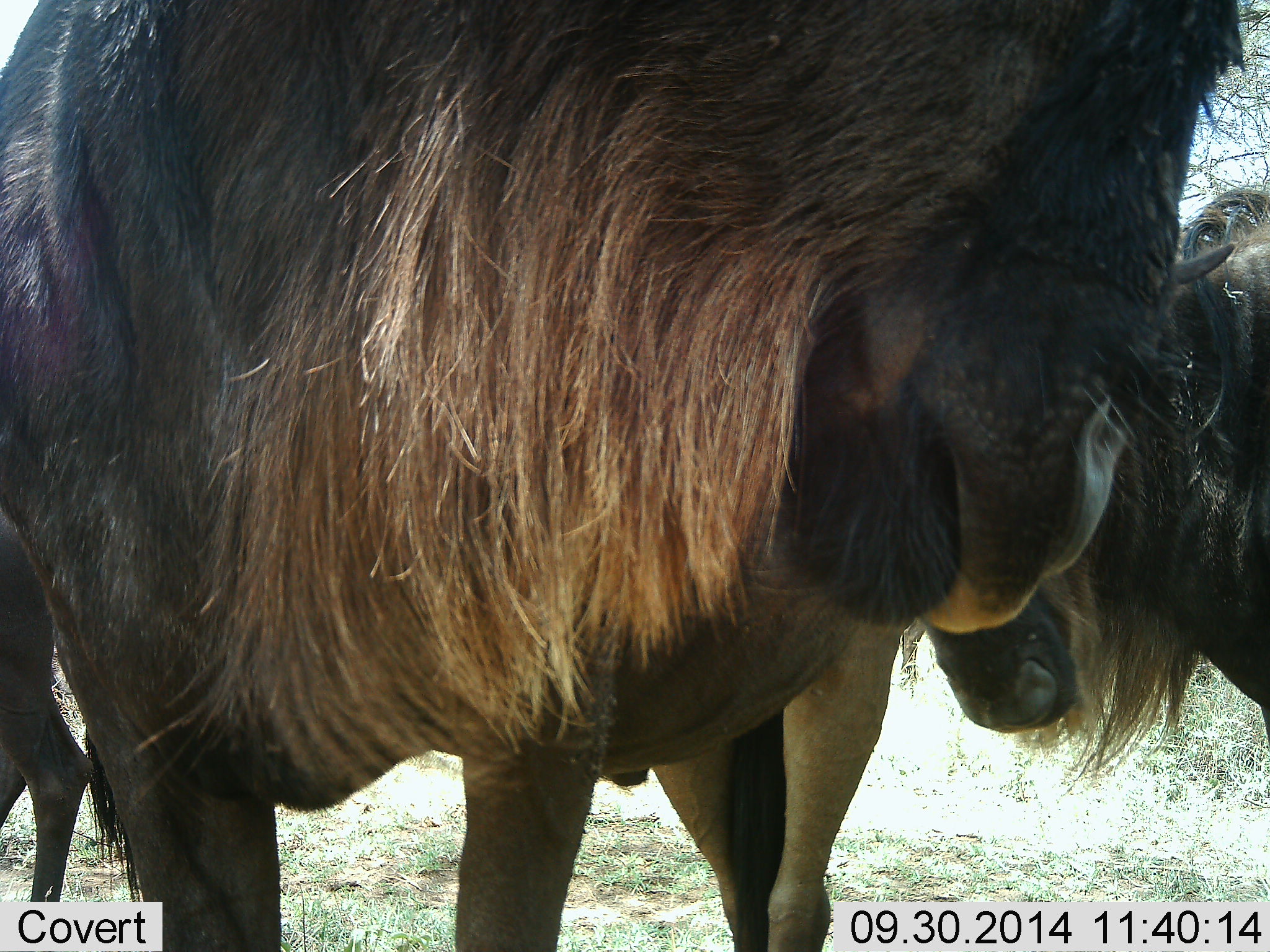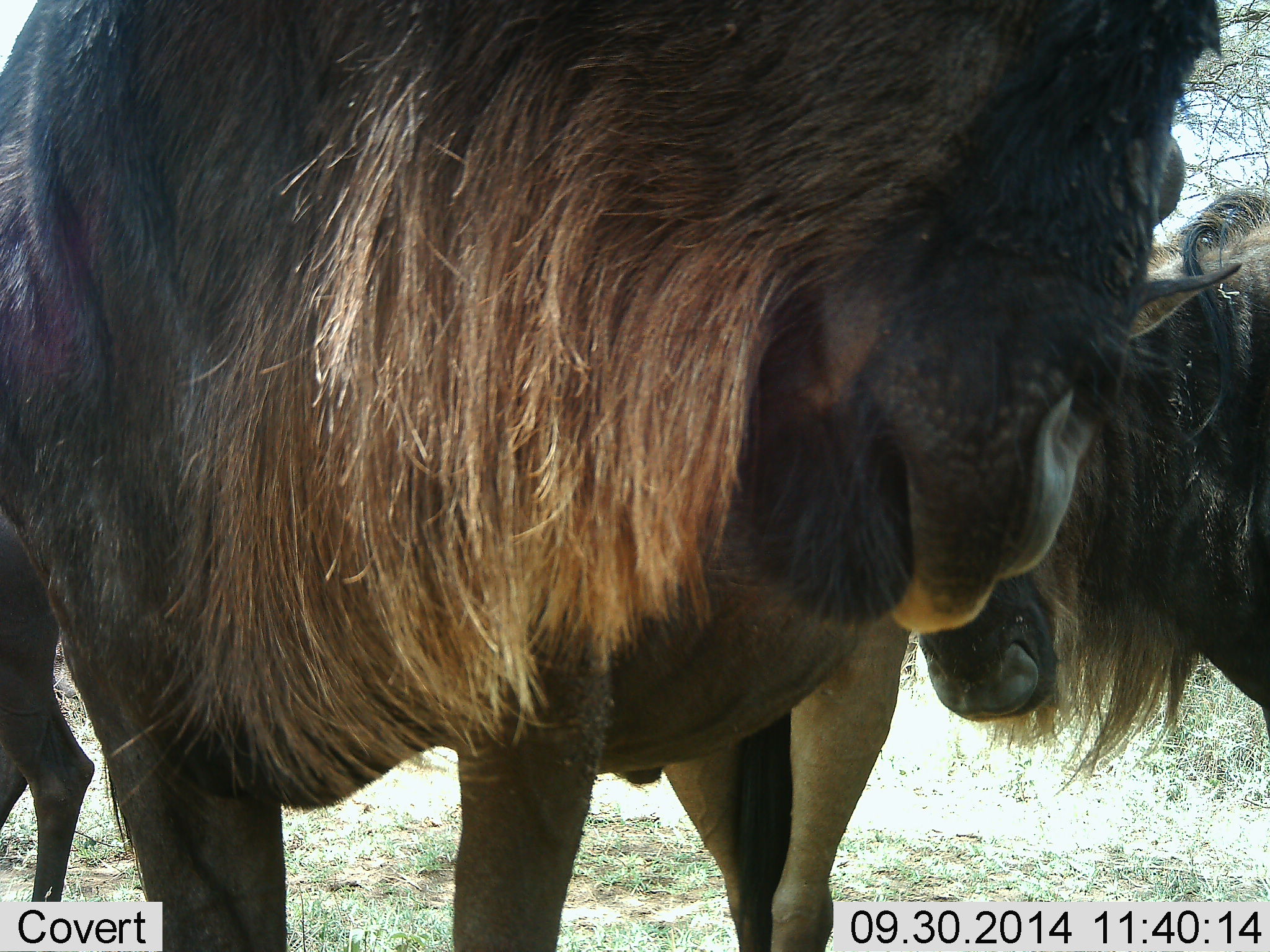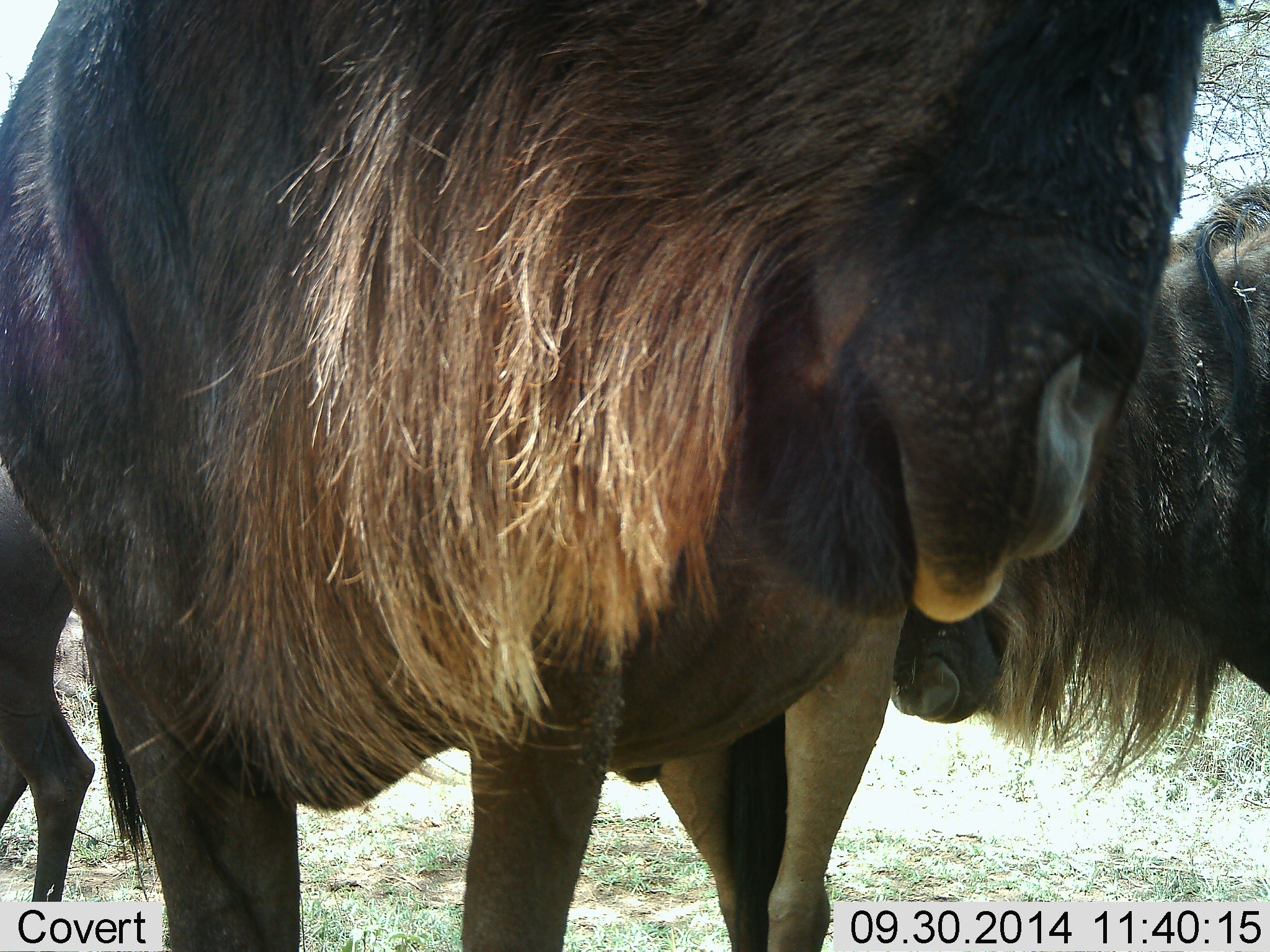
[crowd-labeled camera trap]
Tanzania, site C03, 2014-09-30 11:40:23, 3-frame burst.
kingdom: Animalia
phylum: Chordata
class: Mammalia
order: Artiodactyla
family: Bovidae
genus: Connochaetes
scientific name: Connochaetes taurinus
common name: blue wildebeest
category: wildebeest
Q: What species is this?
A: Wildebeest (blue wildebeest) (Connochaetes taurinus).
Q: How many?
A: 3.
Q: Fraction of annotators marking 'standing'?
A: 100%.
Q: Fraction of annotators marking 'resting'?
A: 10%.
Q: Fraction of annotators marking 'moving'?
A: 10%.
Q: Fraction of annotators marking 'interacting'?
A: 30%.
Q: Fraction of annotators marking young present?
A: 0%.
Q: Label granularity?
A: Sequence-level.